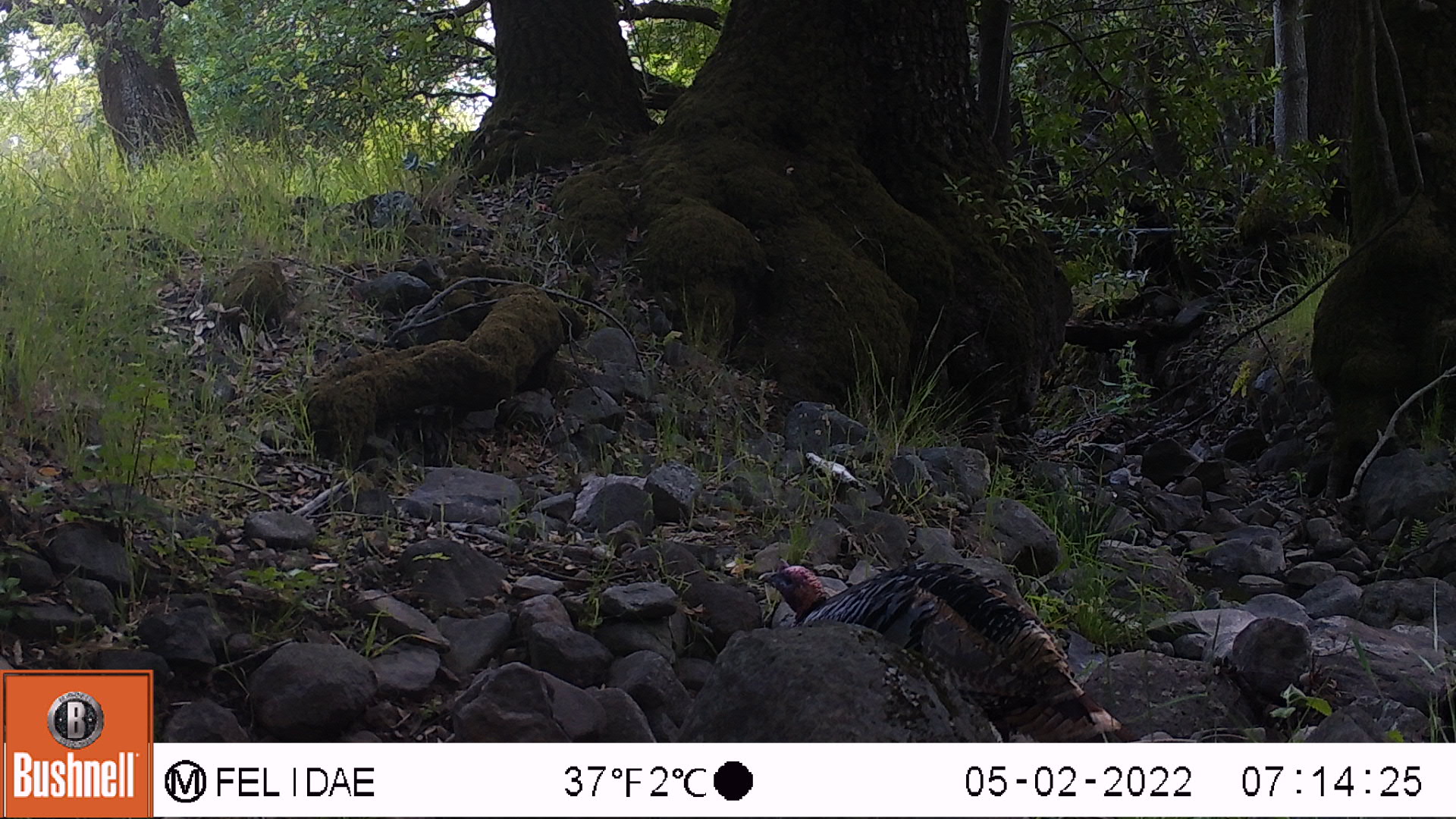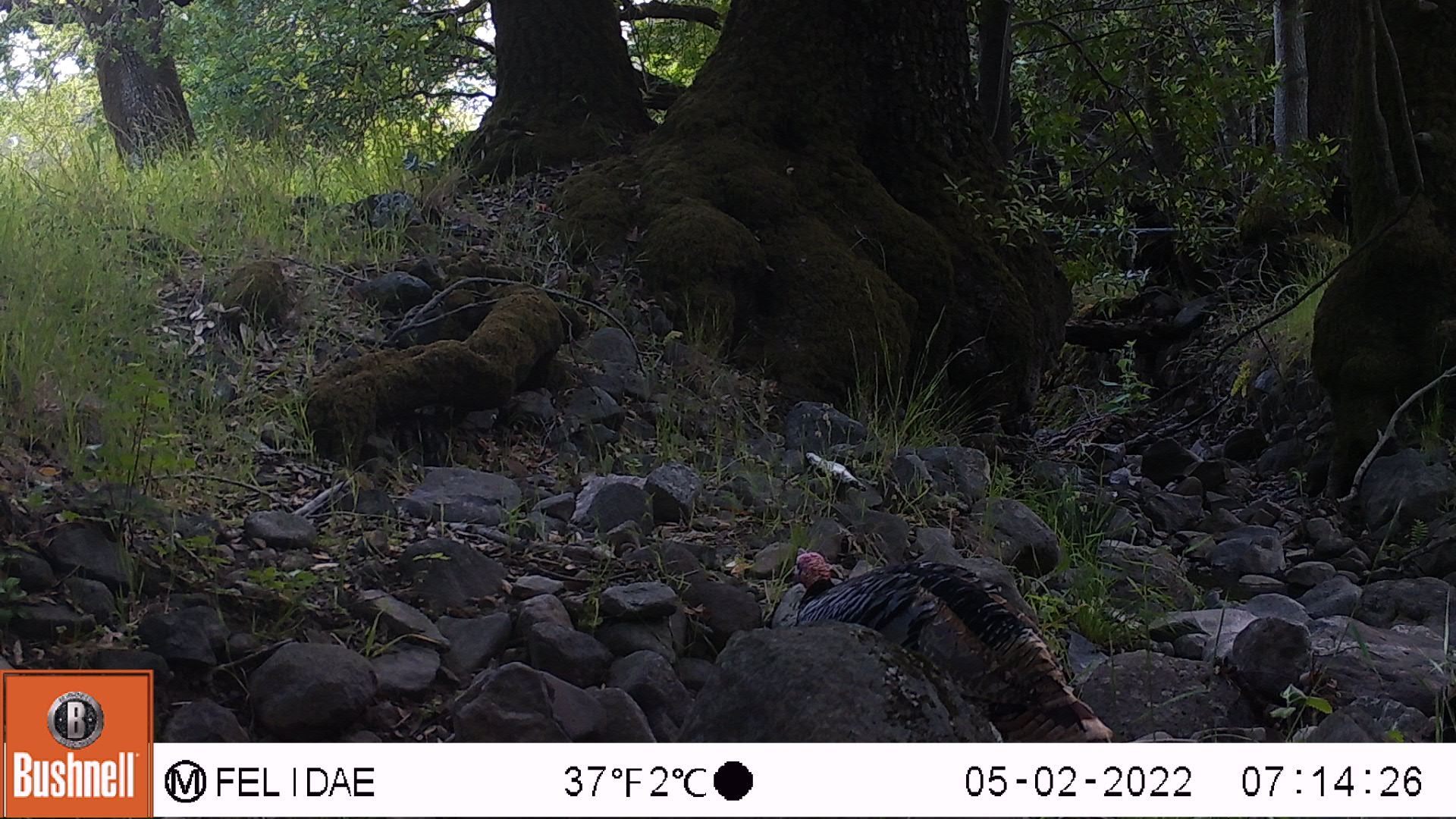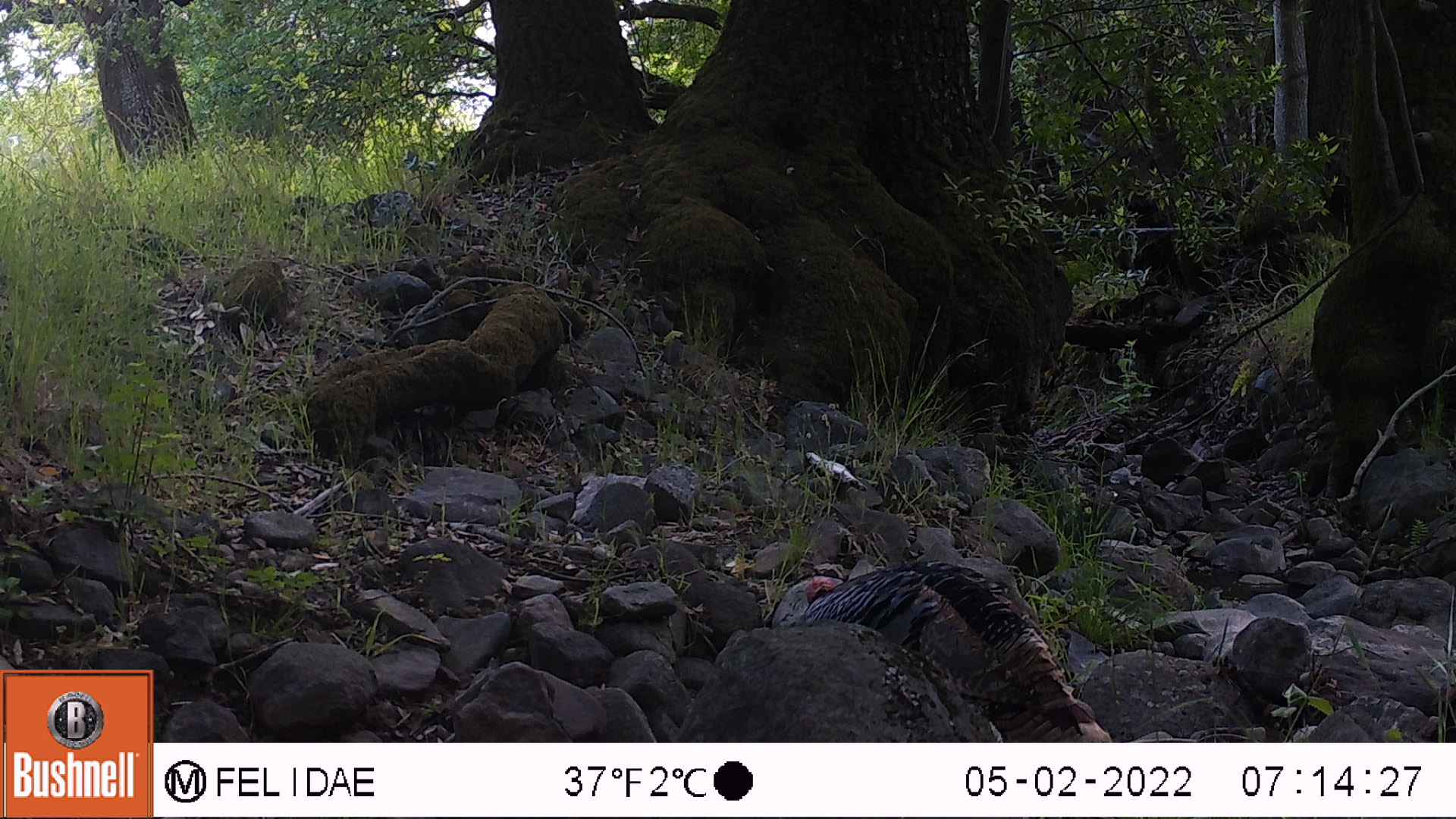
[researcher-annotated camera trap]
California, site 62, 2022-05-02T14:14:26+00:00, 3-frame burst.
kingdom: Animalia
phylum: Chordata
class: Aves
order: Galliformes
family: Phasianidae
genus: Meleagris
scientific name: Meleagris gallopavo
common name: turkey